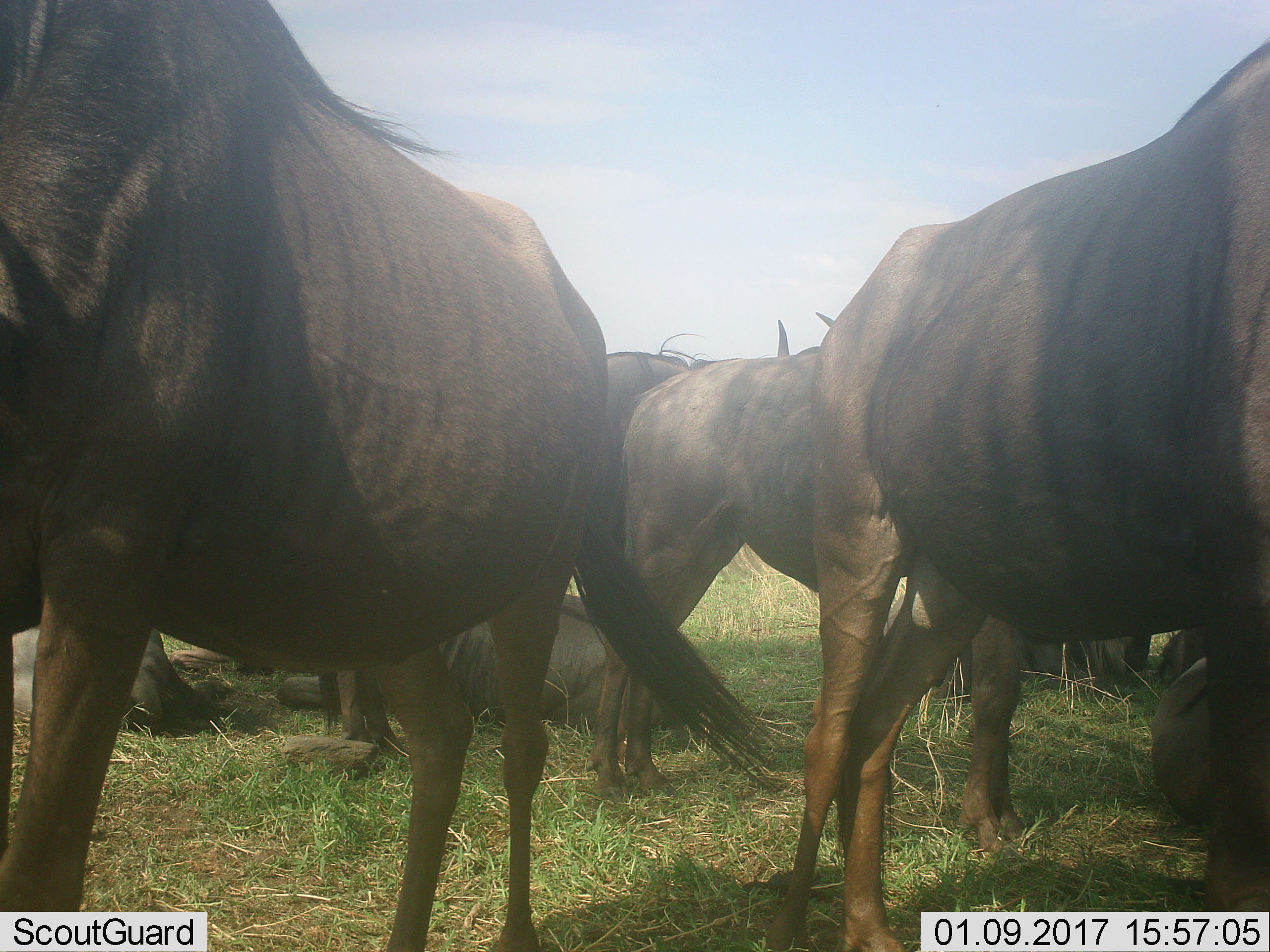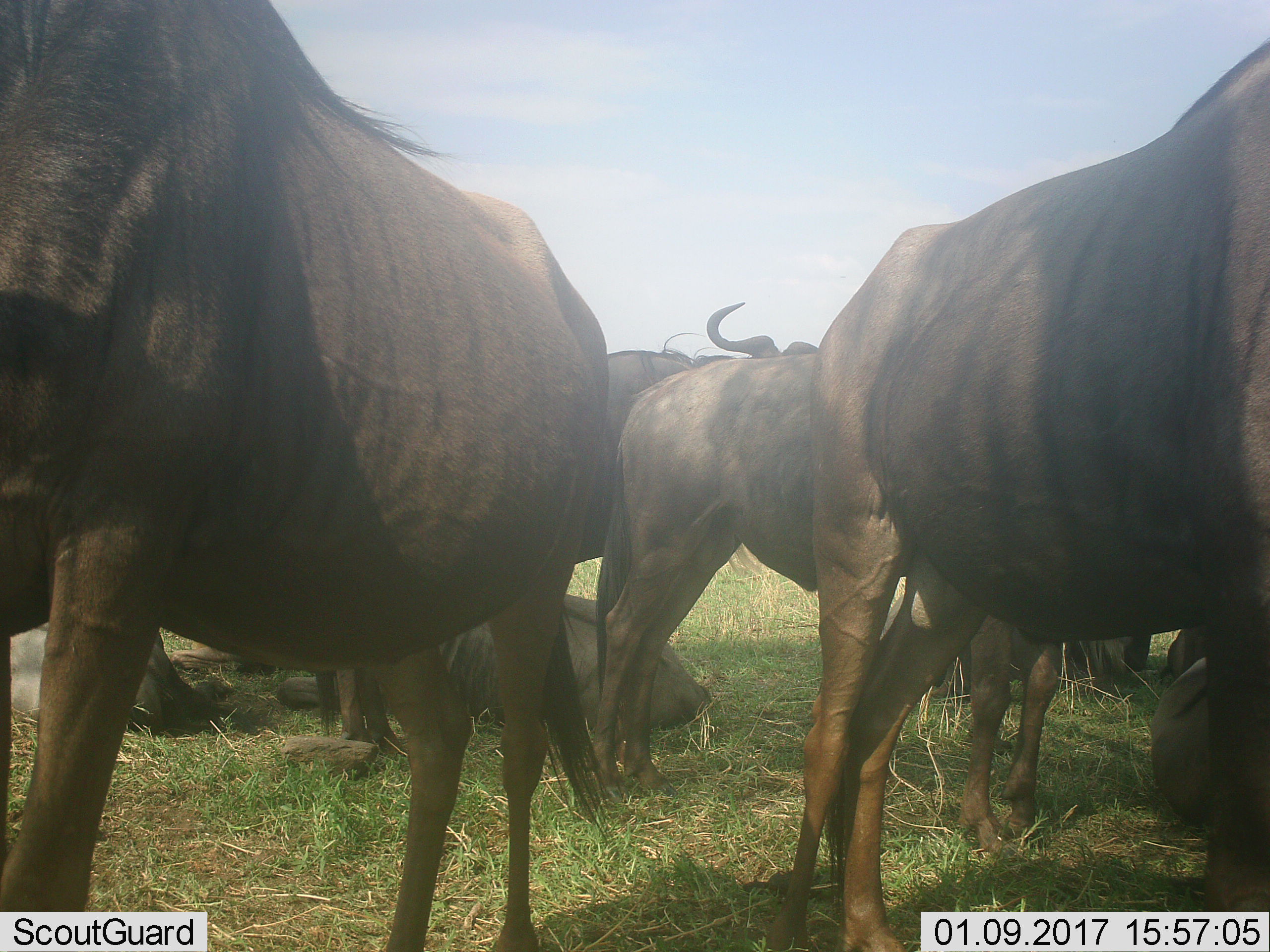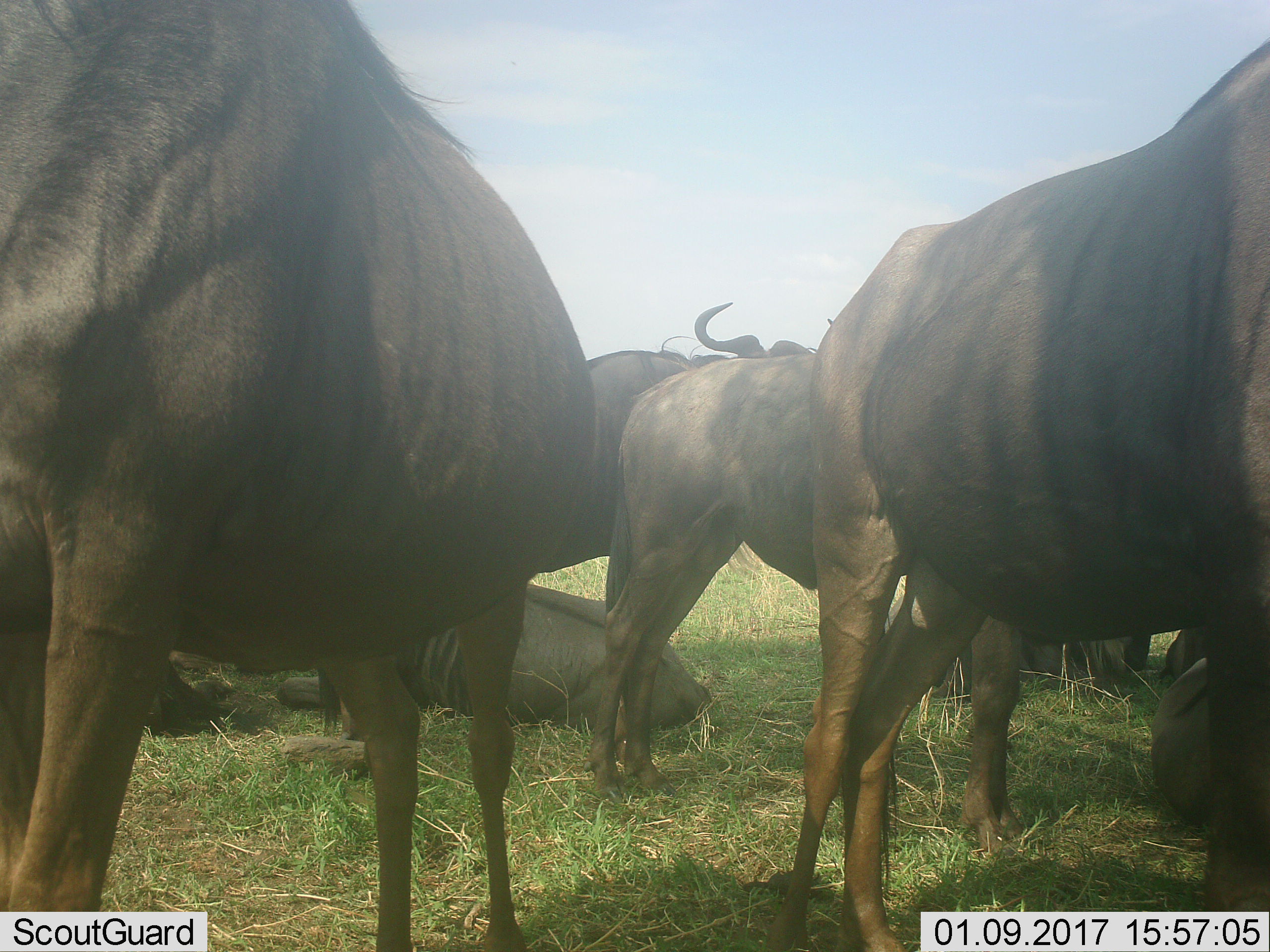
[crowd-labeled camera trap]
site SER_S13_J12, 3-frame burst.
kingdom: Animalia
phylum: Chordata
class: Mammalia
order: Artiodactyla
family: Bovidae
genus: Connochaetes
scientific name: Connochaetes taurinus taurinus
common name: blue wildebeest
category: wildebeestblue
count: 8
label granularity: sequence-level